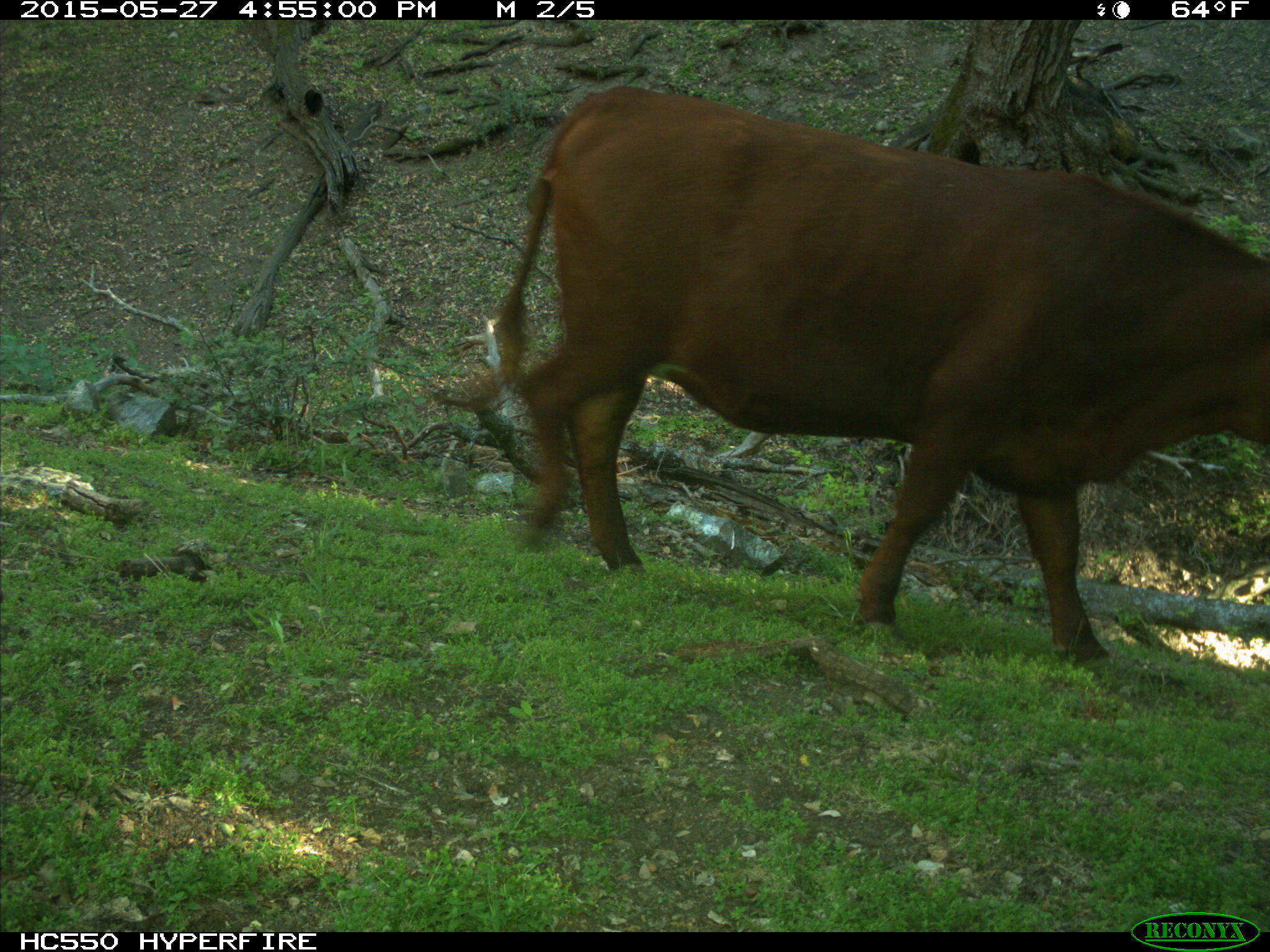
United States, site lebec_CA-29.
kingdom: Animalia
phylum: Chordata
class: Mammalia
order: Artiodactyla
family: Bovidae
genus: Bos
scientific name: Bos taurus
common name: domestic cow